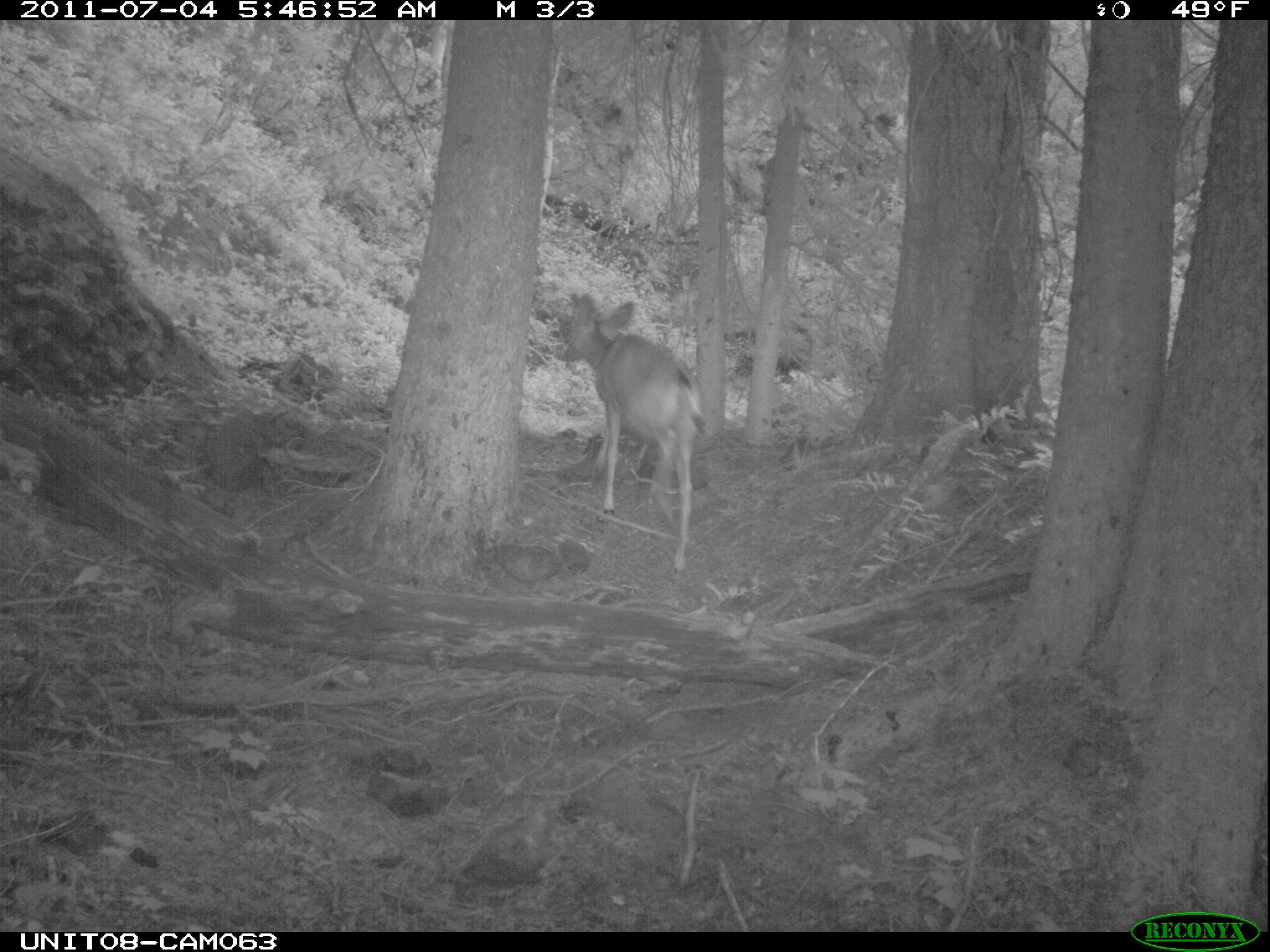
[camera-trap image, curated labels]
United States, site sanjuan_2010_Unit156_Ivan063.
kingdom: Animalia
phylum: Chordata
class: Mammalia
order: Artiodactyla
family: Cervidae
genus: Odocoileus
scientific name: Odocoileus hemionus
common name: mule deer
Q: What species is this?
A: Odocoileus hemionus (mule deer).